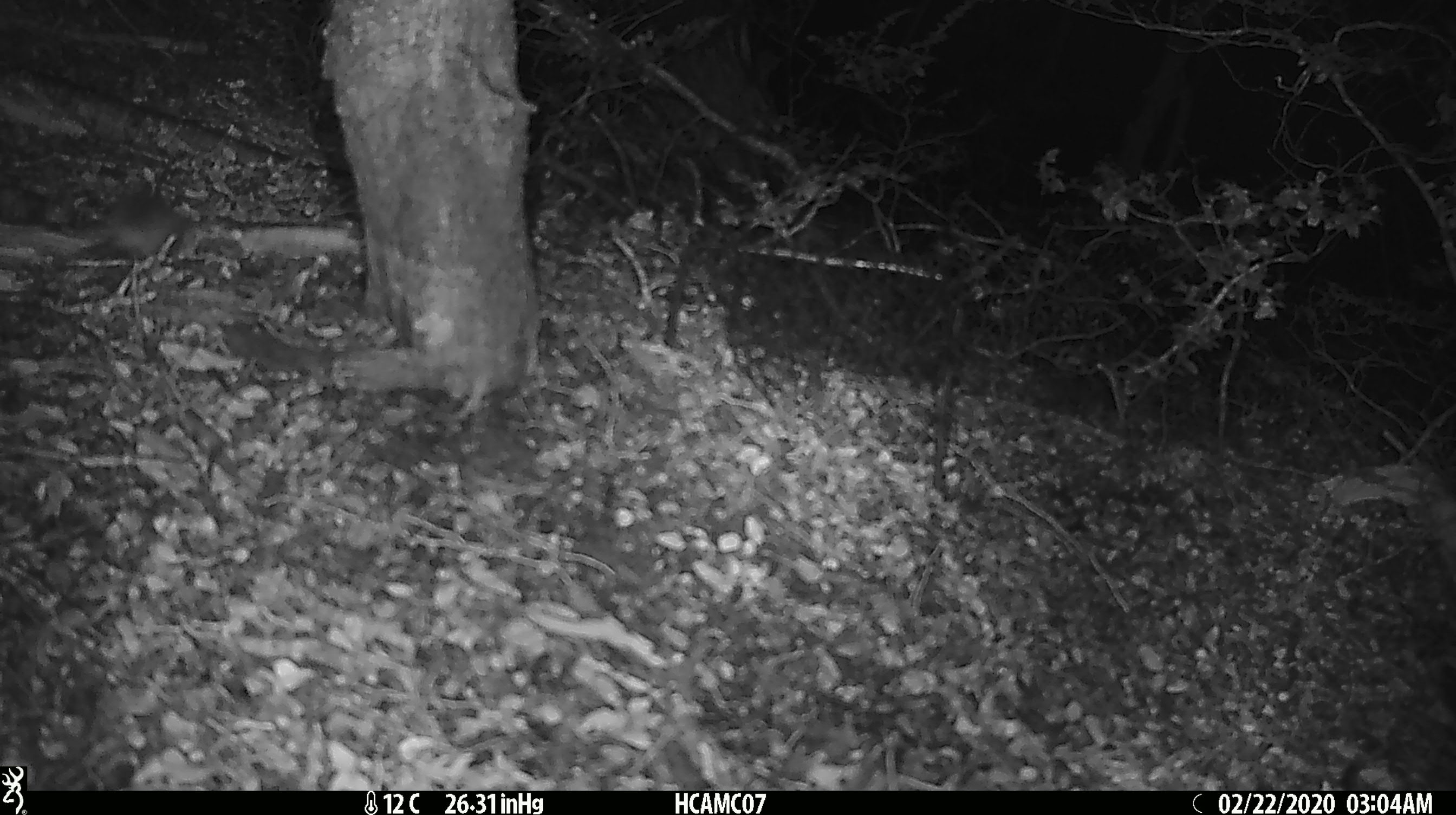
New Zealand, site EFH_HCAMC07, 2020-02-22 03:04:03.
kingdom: Animalia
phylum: Chordata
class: Mammalia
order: Rodentia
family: Muridae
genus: Mus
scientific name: Mus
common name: mouse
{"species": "mouse (Mus)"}